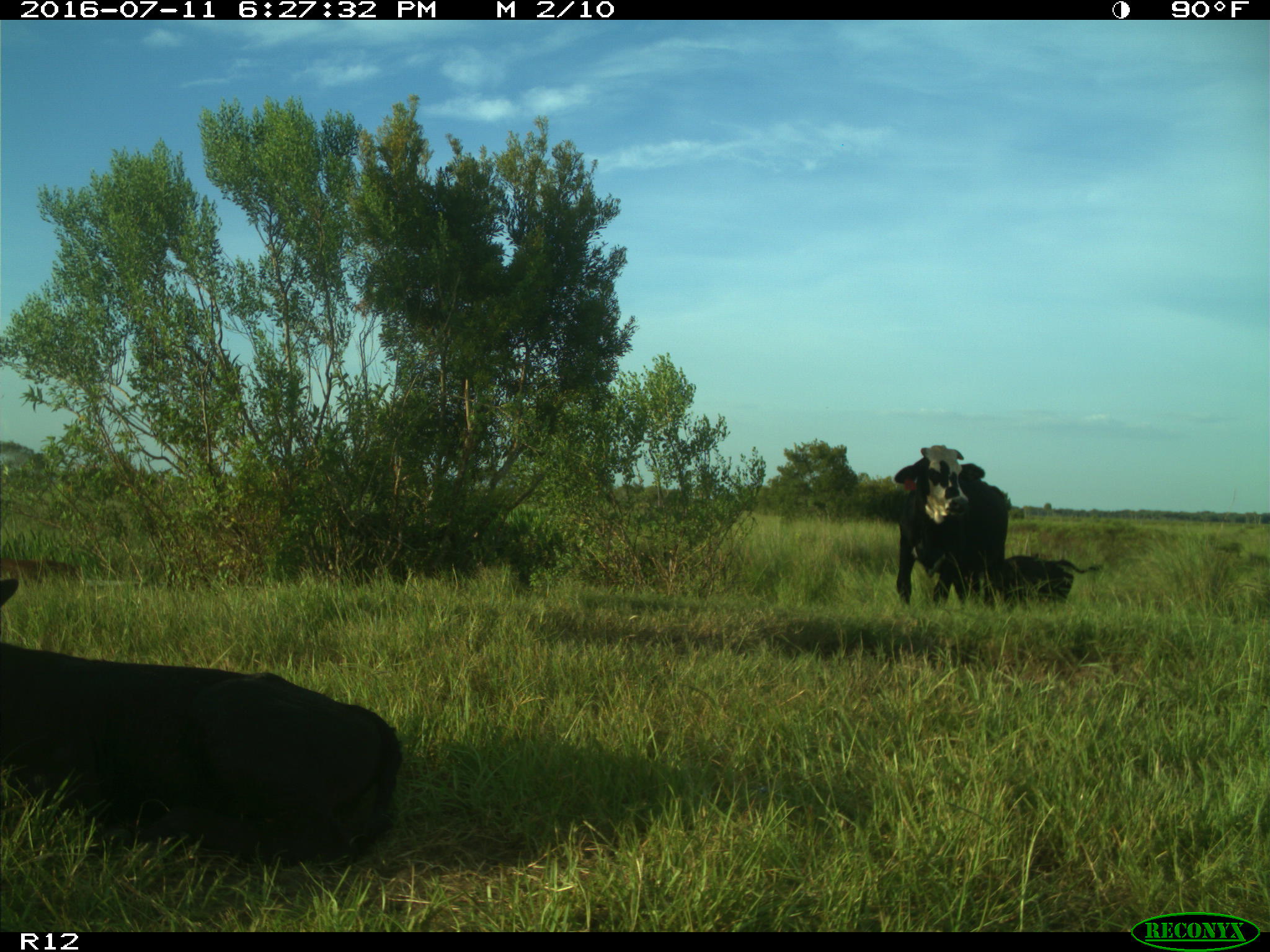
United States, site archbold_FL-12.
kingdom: Animalia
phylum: Chordata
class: Mammalia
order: Artiodactyla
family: Bovidae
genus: Bos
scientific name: Bos taurus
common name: domestic cow